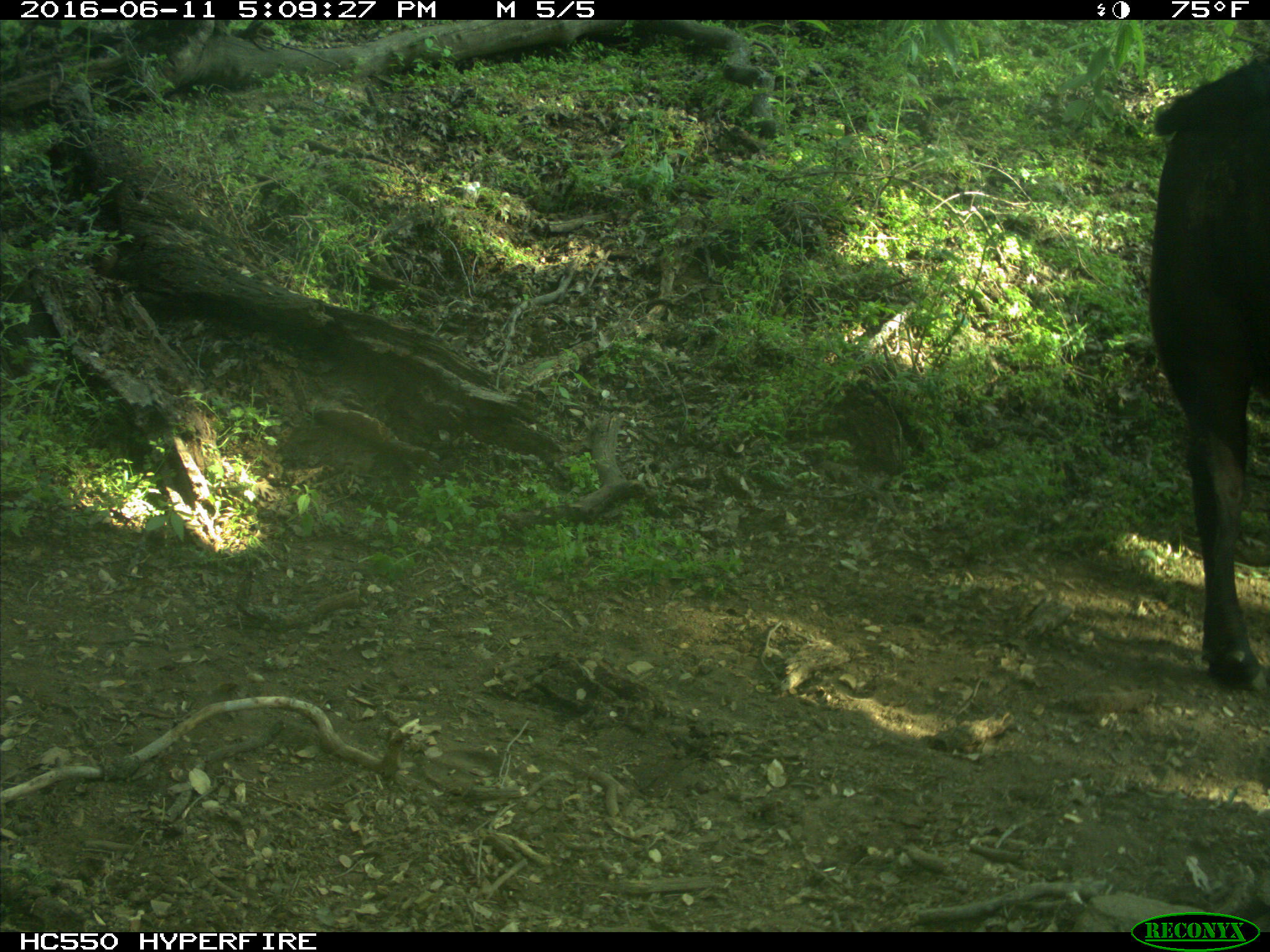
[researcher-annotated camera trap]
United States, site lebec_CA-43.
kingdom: Animalia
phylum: Chordata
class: Mammalia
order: Artiodactyla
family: Bovidae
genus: Bos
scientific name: Bos taurus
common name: domestic cow